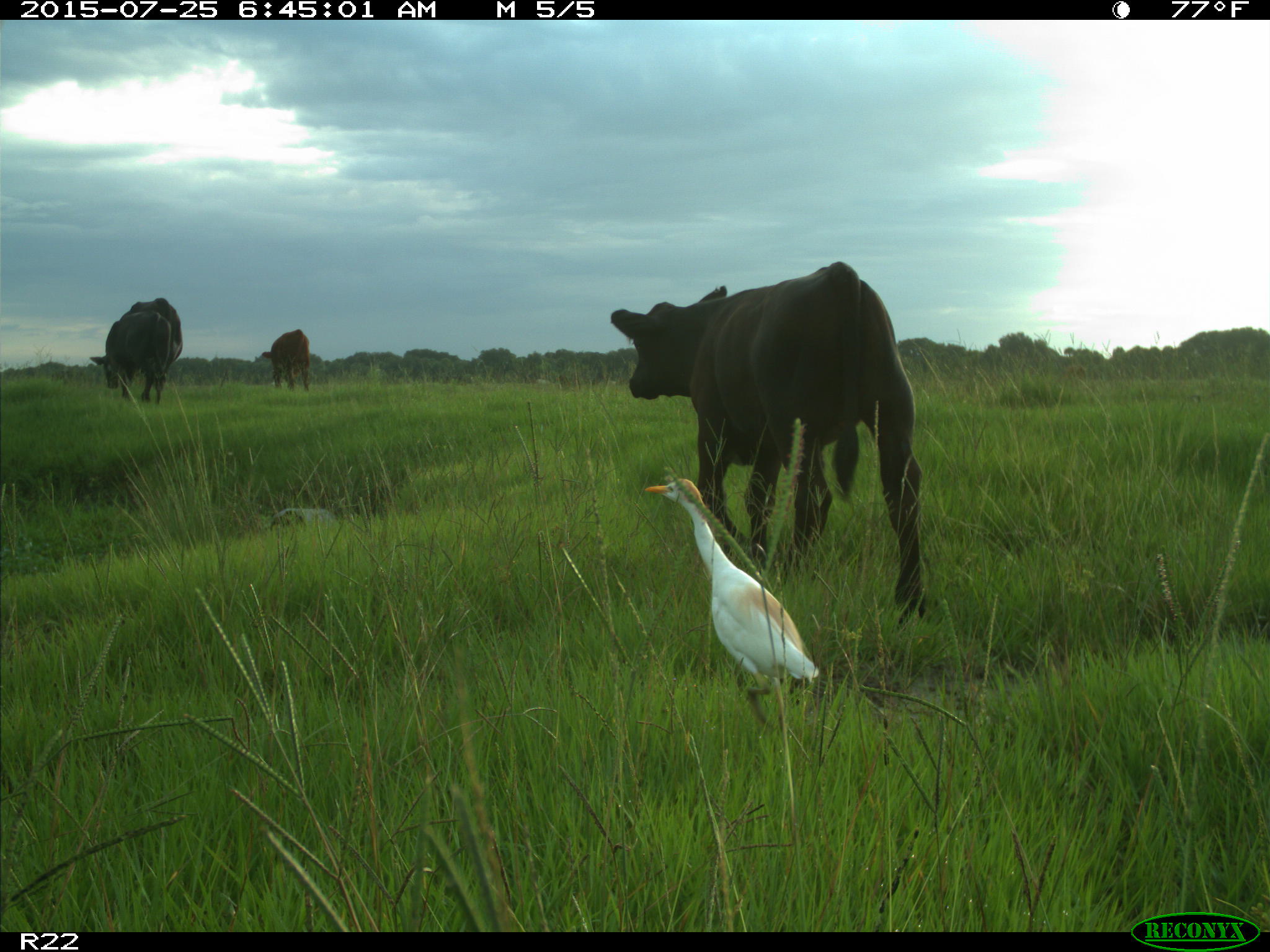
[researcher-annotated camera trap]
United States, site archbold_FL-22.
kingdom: Animalia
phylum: Chordata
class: Mammalia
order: Artiodactyla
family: Bovidae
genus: Bos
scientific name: Bos taurus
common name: domestic cow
Bos taurus (domestic cow).